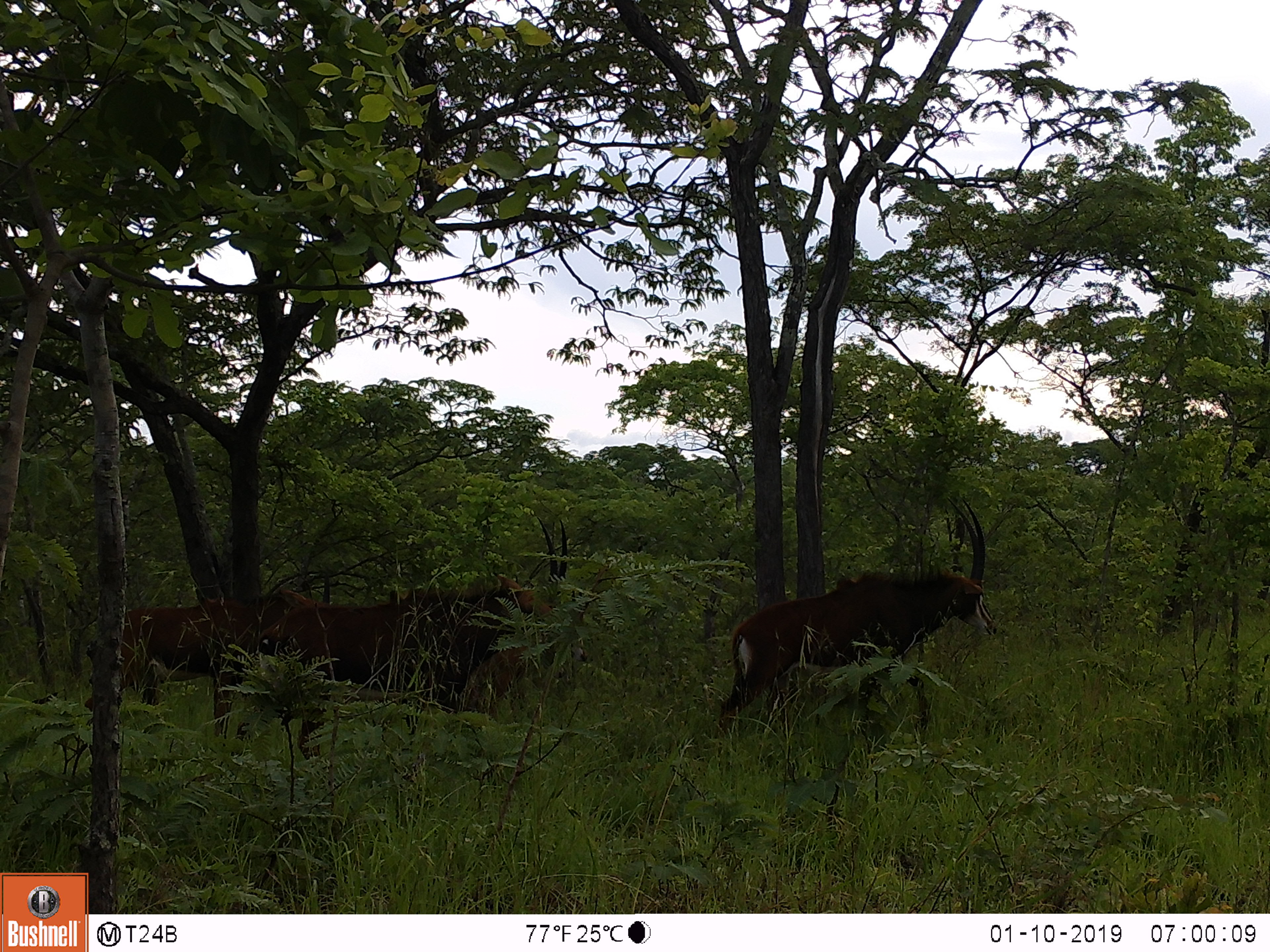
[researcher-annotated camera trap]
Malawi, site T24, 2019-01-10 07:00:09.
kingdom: Animalia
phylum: Chordata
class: Mammalia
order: Artiodactyla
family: Bovidae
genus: Hippotragus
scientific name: Hippotragus niger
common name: sable antelope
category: sable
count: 3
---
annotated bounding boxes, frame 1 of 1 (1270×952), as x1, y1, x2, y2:
sable: 708, 496, 1003, 738; 265, 519, 597, 703; 88, 568, 298, 719